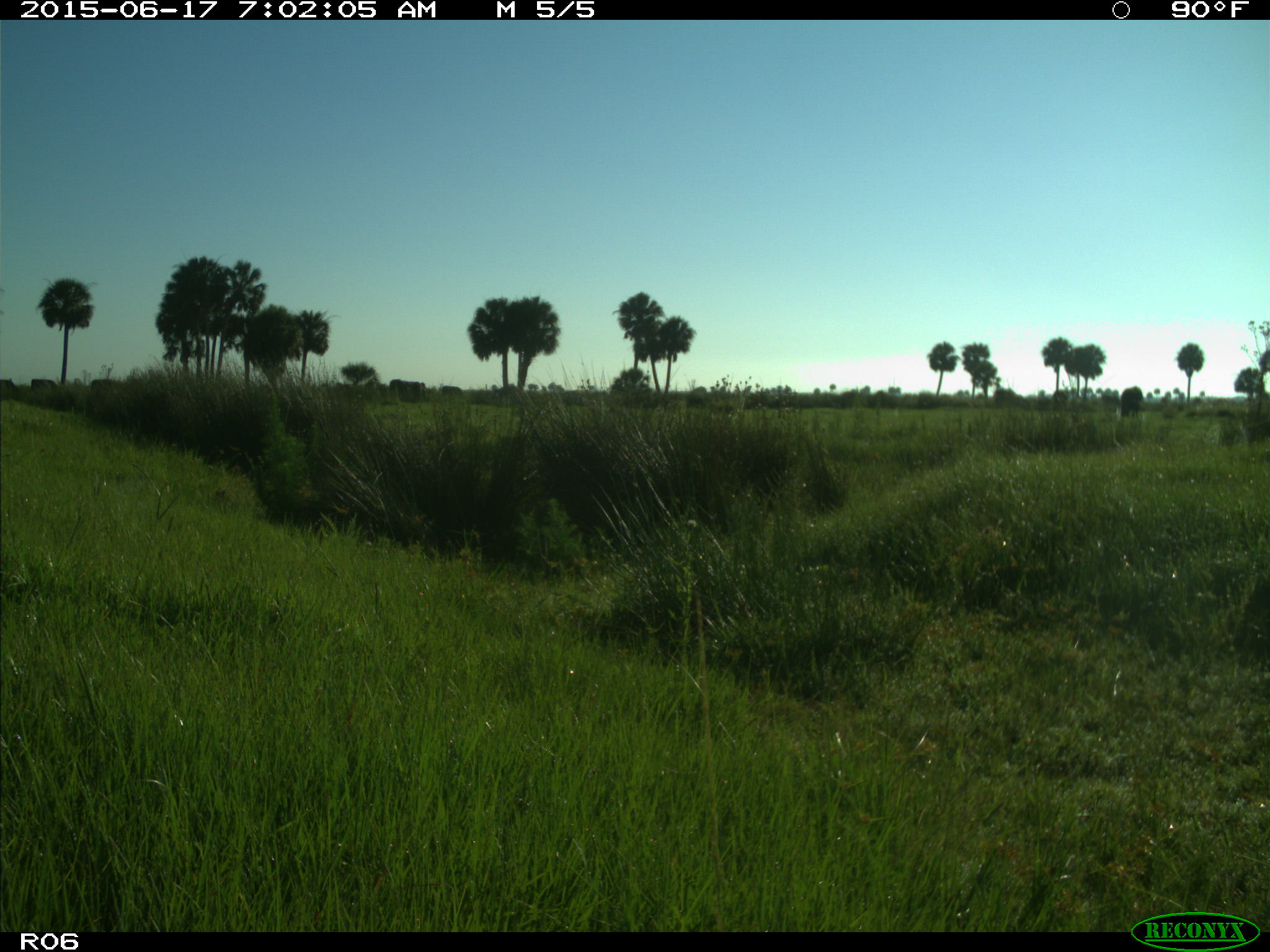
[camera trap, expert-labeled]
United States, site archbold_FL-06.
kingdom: Animalia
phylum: Chordata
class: Mammalia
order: Artiodactyla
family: Bovidae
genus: Bos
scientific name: Bos taurus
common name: domestic cow